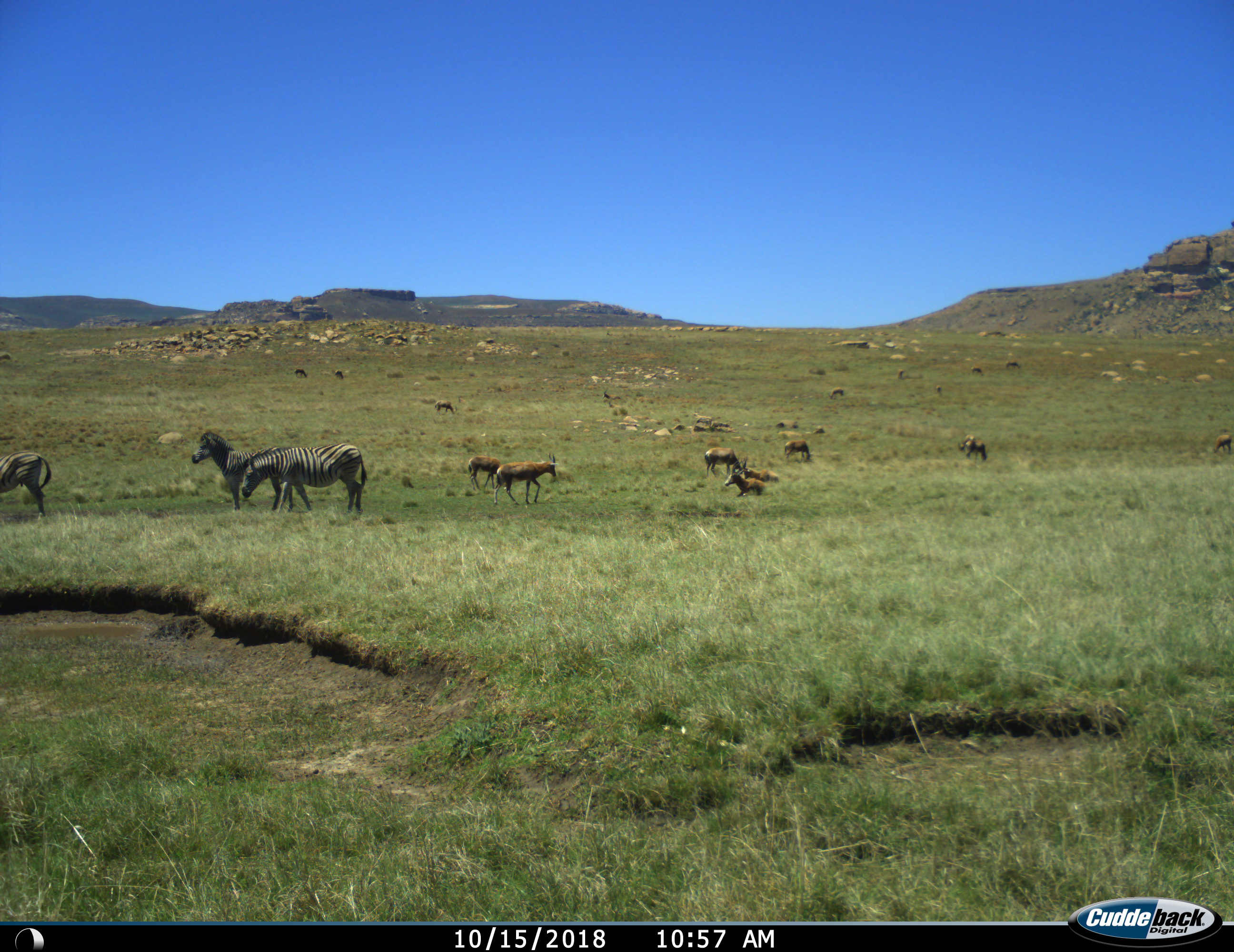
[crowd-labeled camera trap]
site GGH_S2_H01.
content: unidentified animal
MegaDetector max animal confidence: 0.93